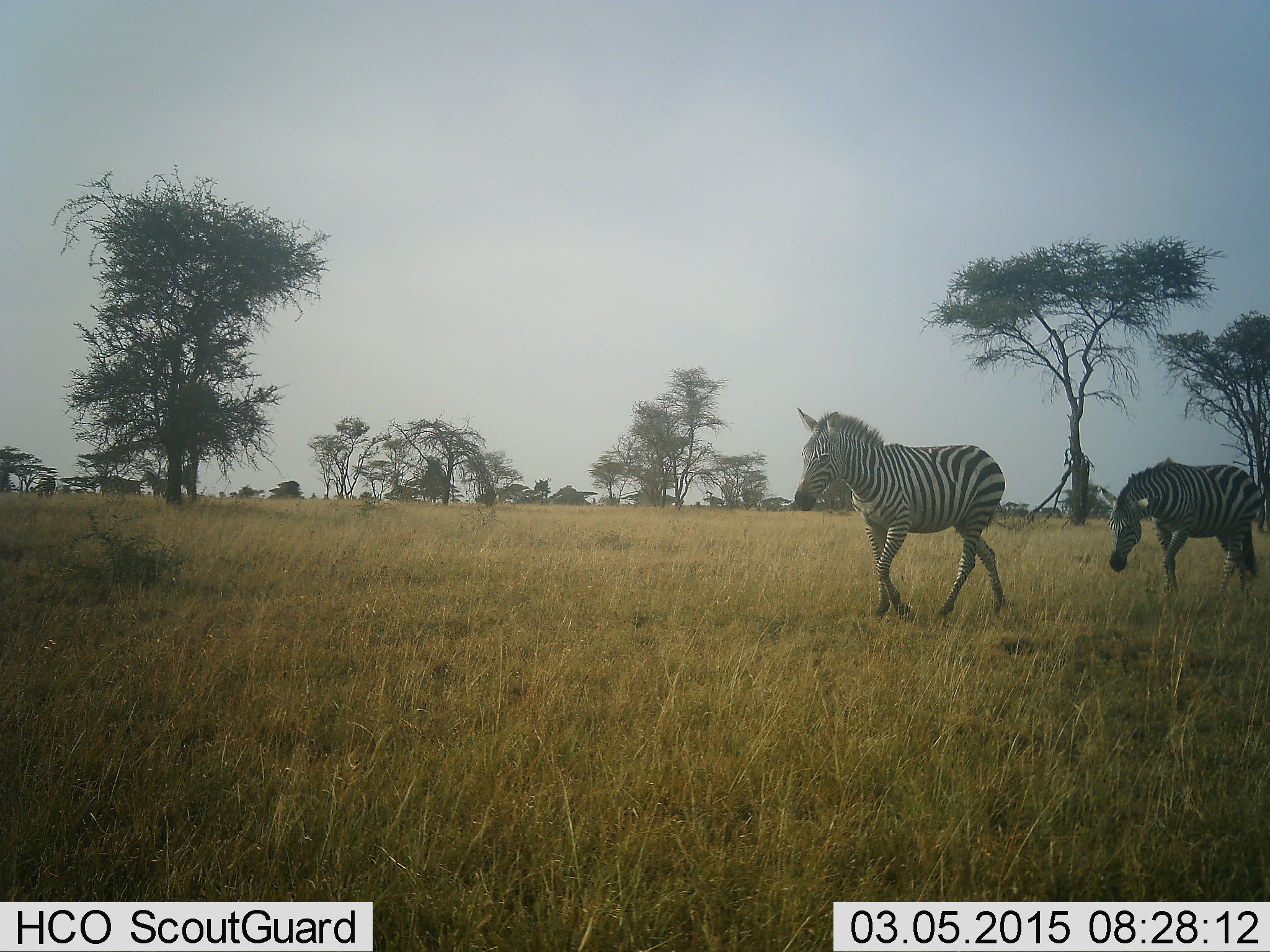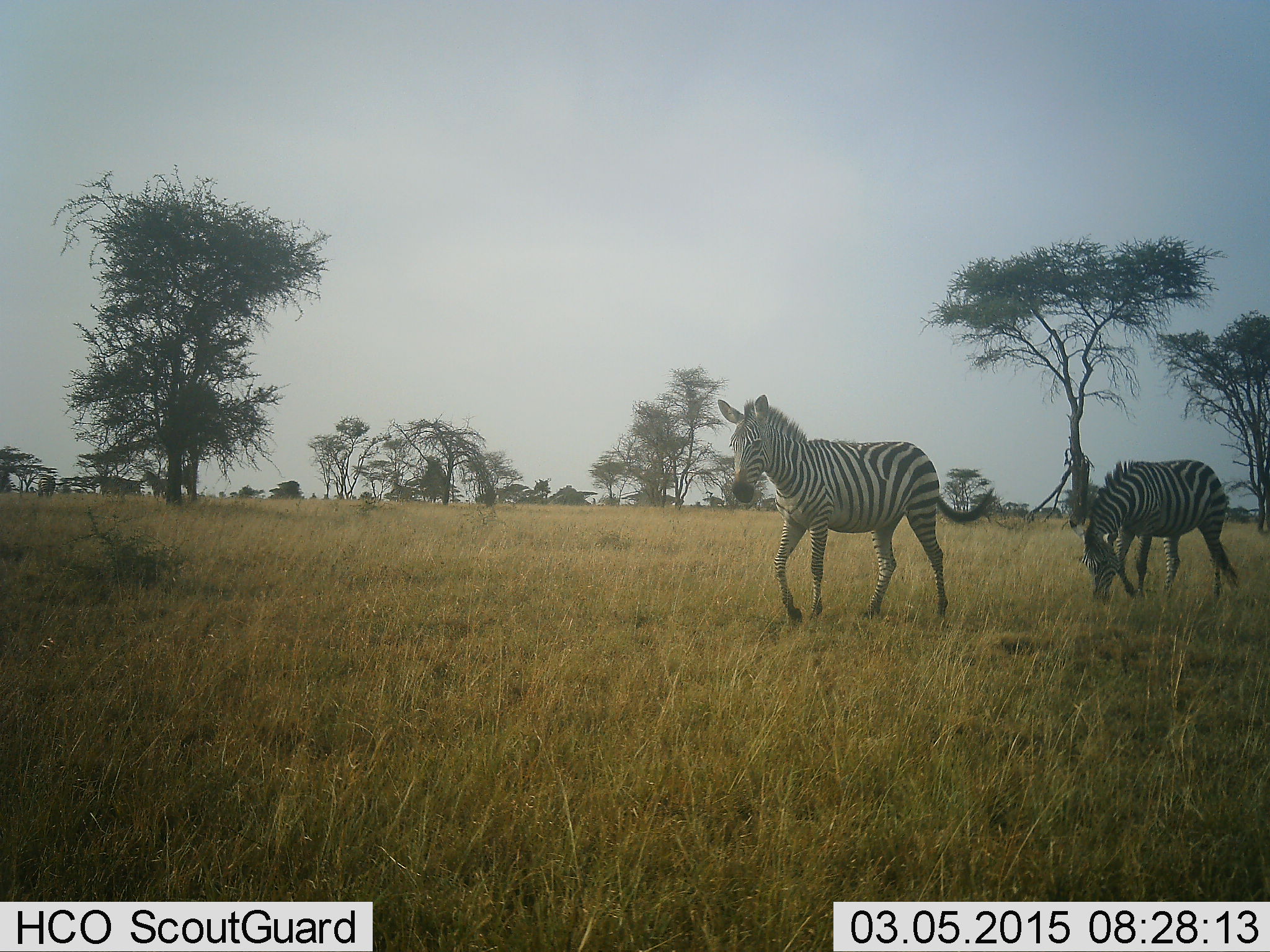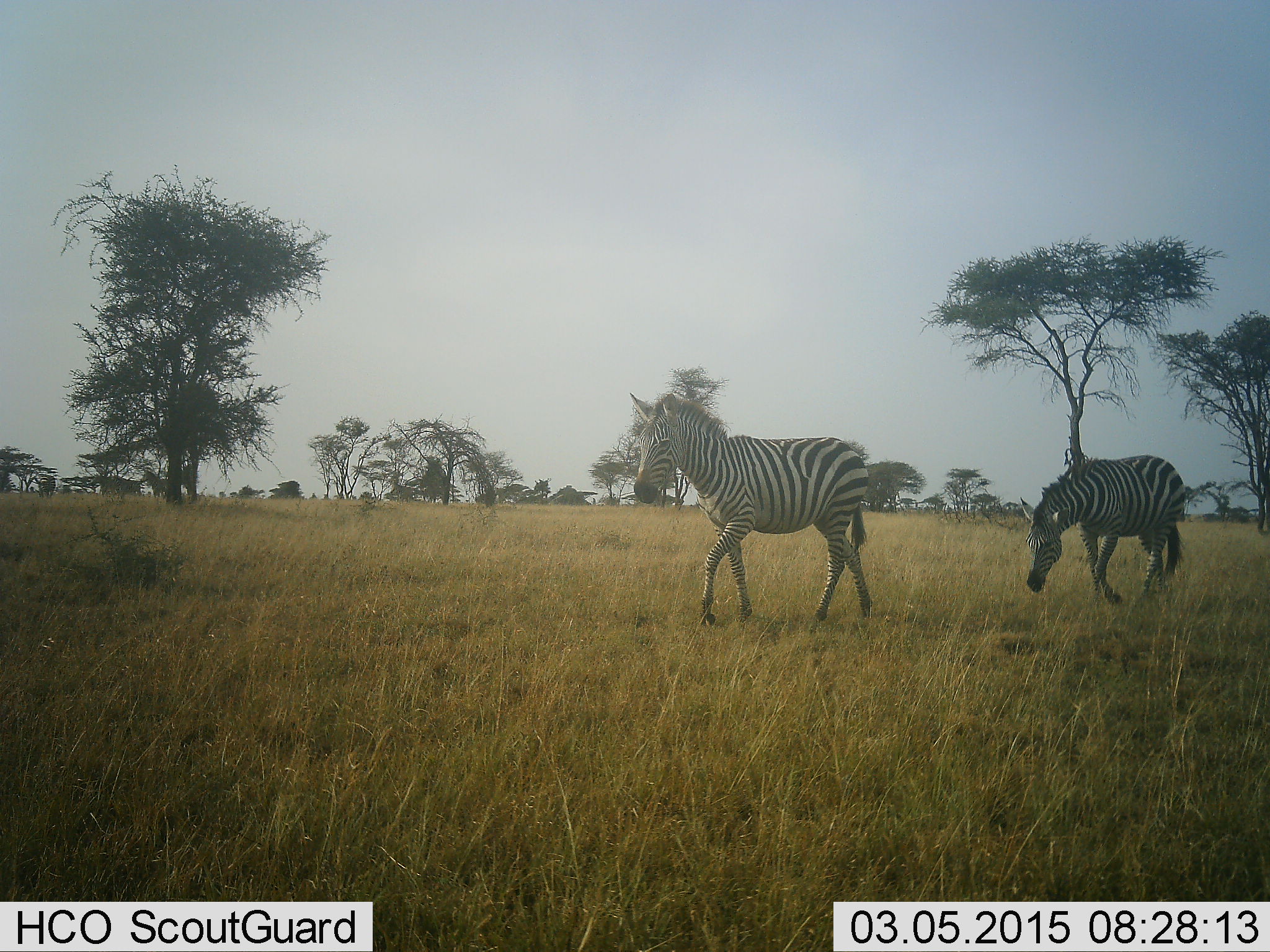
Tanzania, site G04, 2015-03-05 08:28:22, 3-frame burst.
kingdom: Animalia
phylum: Chordata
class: Mammalia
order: Perissodactyla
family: Equidae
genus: Equus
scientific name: Equus quagga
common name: plains zebra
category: zebra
Zebra (plains zebra) (Equus quagga), count 2. Behavior (volunteer vote fractions): standing 30%, resting 0%, moving 100%, interacting 0%. Young present (vote fraction): 0%. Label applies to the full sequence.